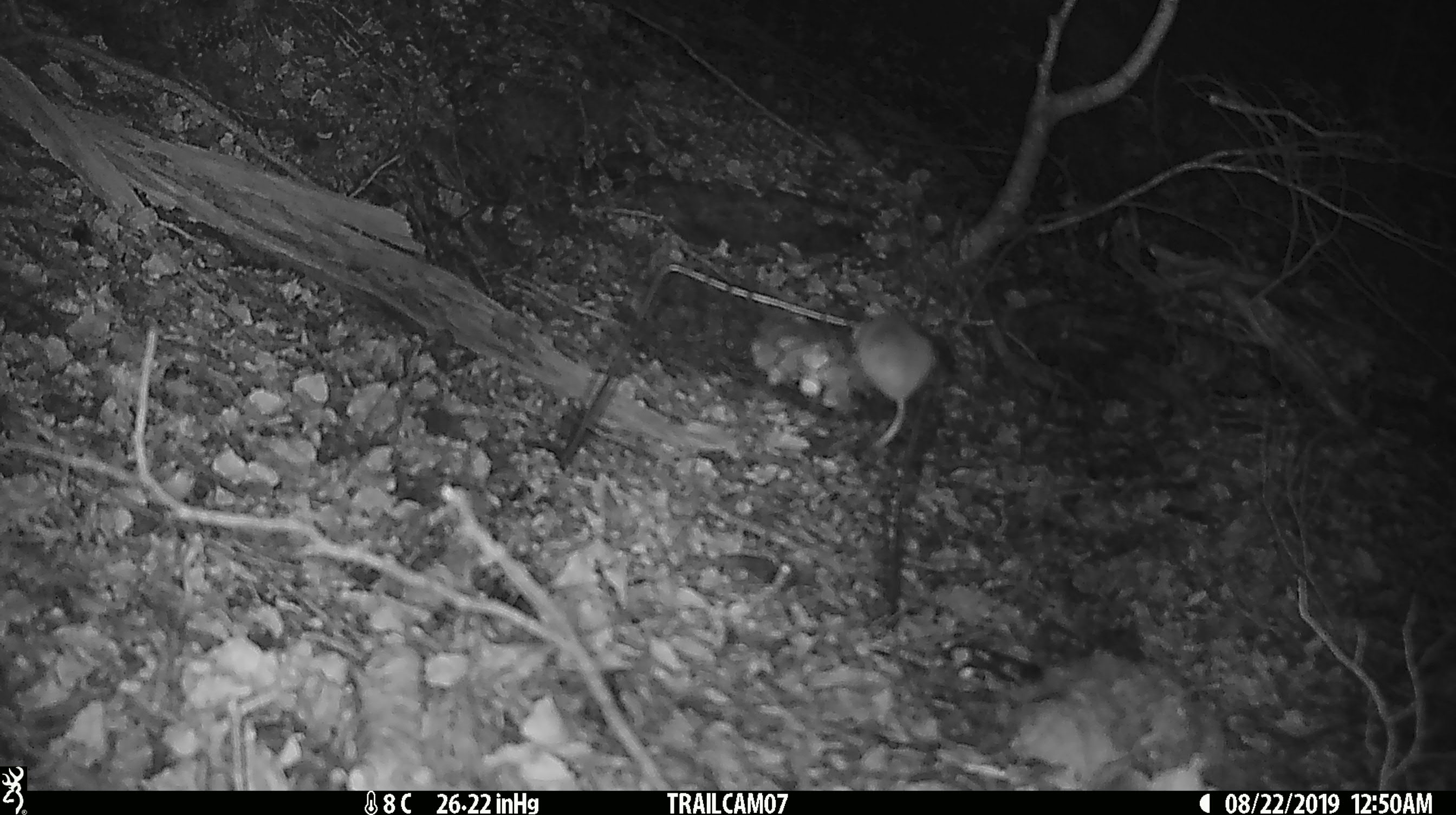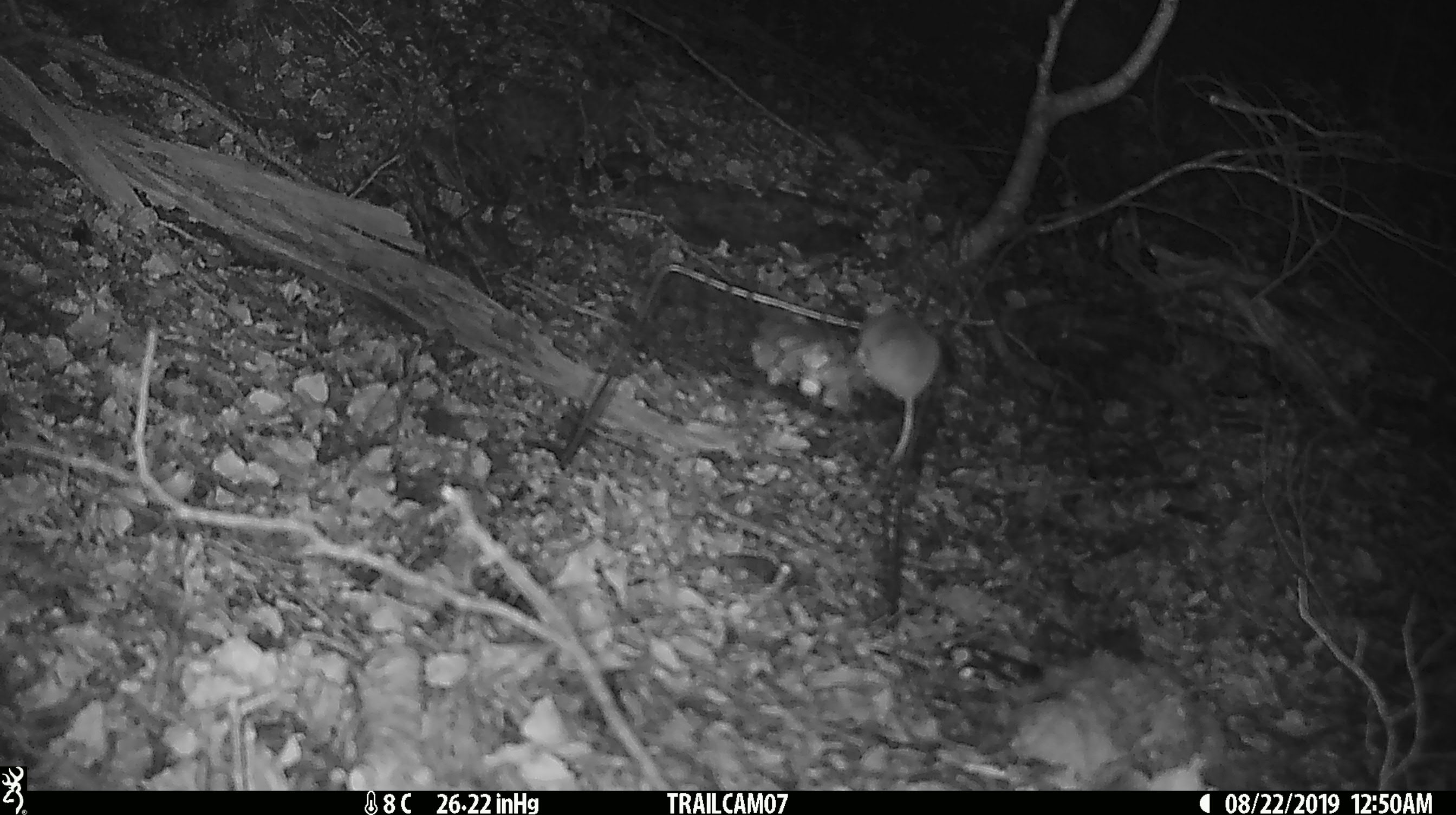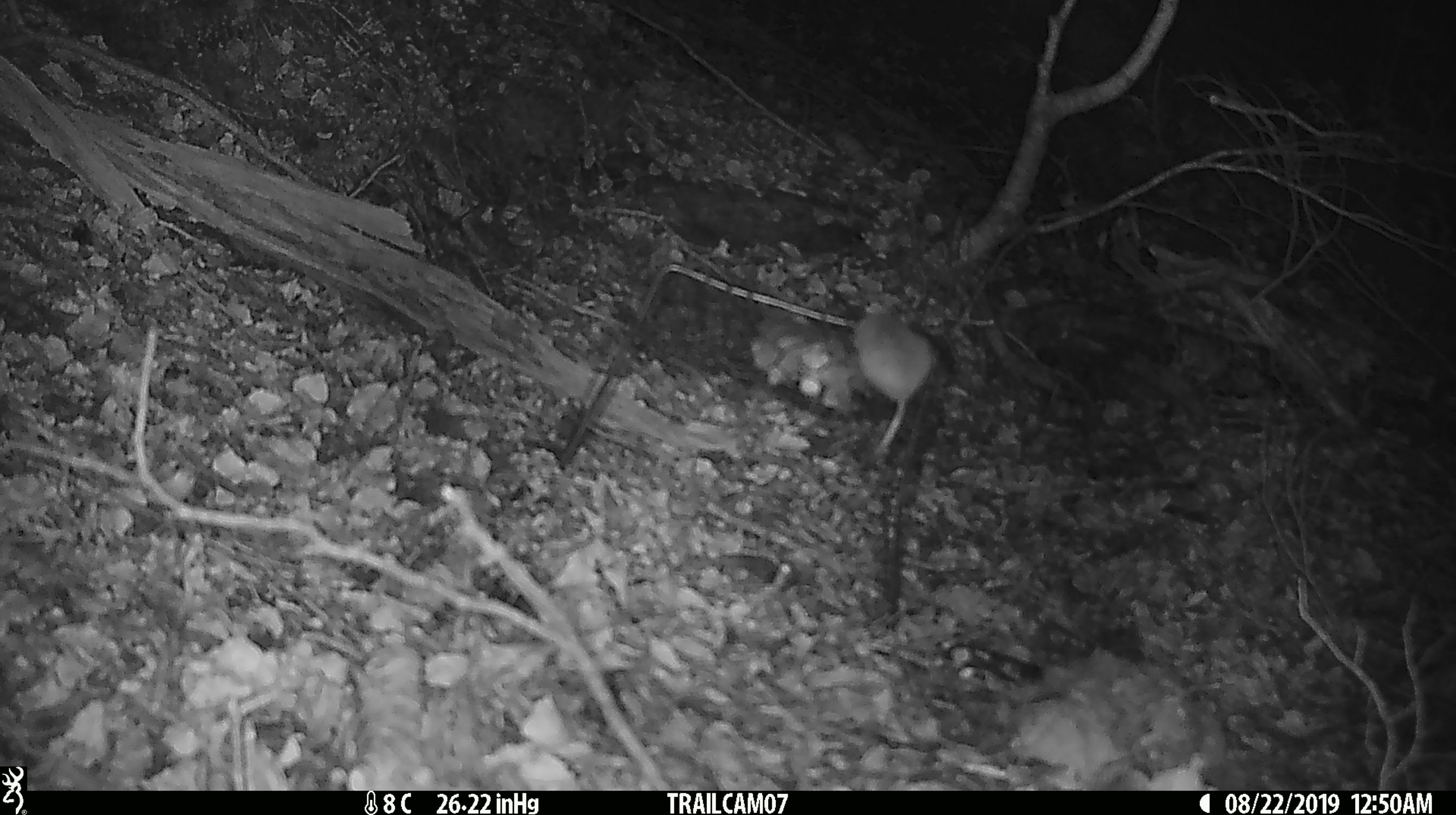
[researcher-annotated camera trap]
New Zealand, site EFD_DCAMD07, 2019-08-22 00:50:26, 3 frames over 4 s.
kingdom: Animalia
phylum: Chordata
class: Mammalia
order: Rodentia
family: Muridae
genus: Mus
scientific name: Mus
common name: mouse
Mouse (Mus).